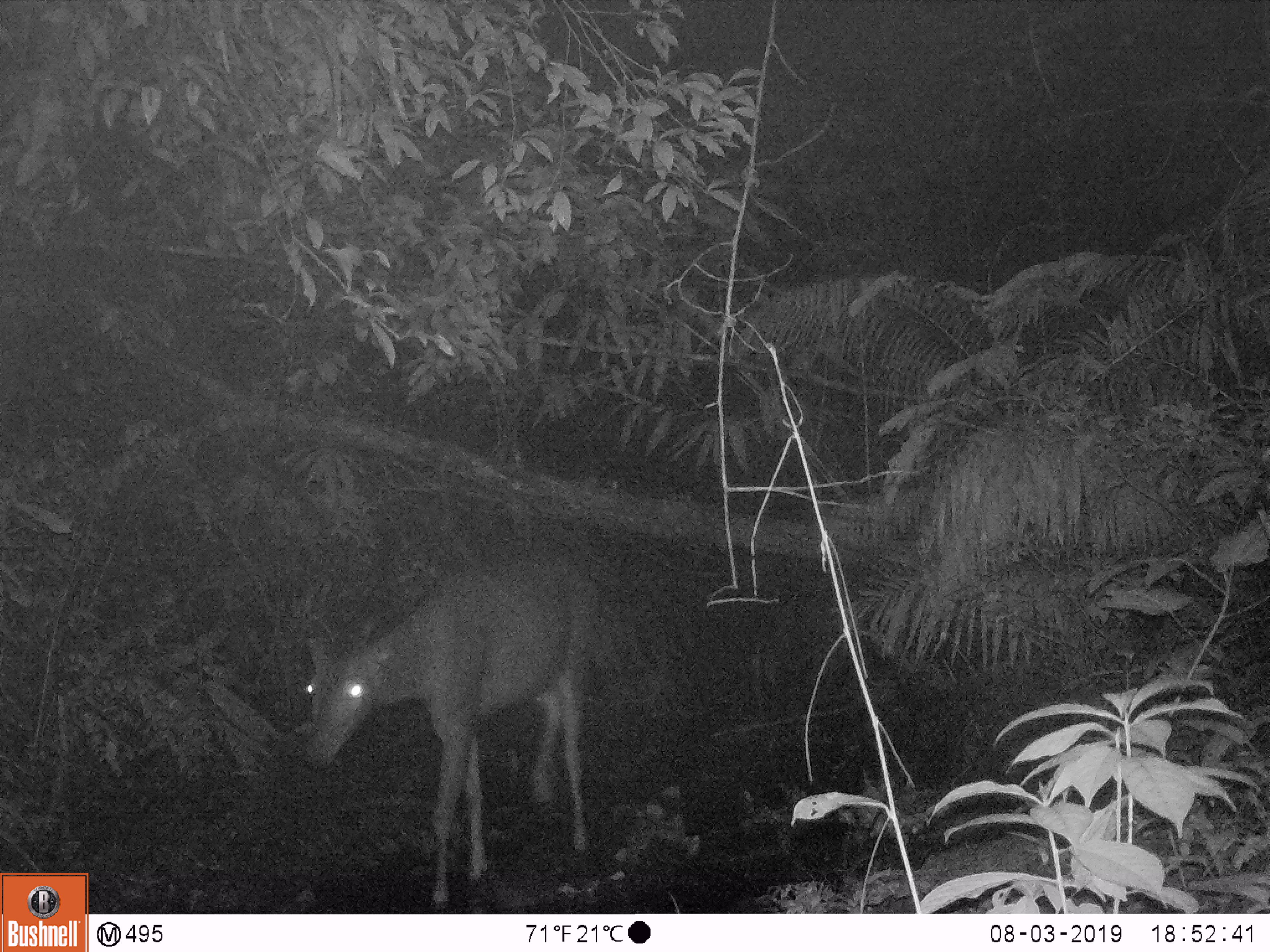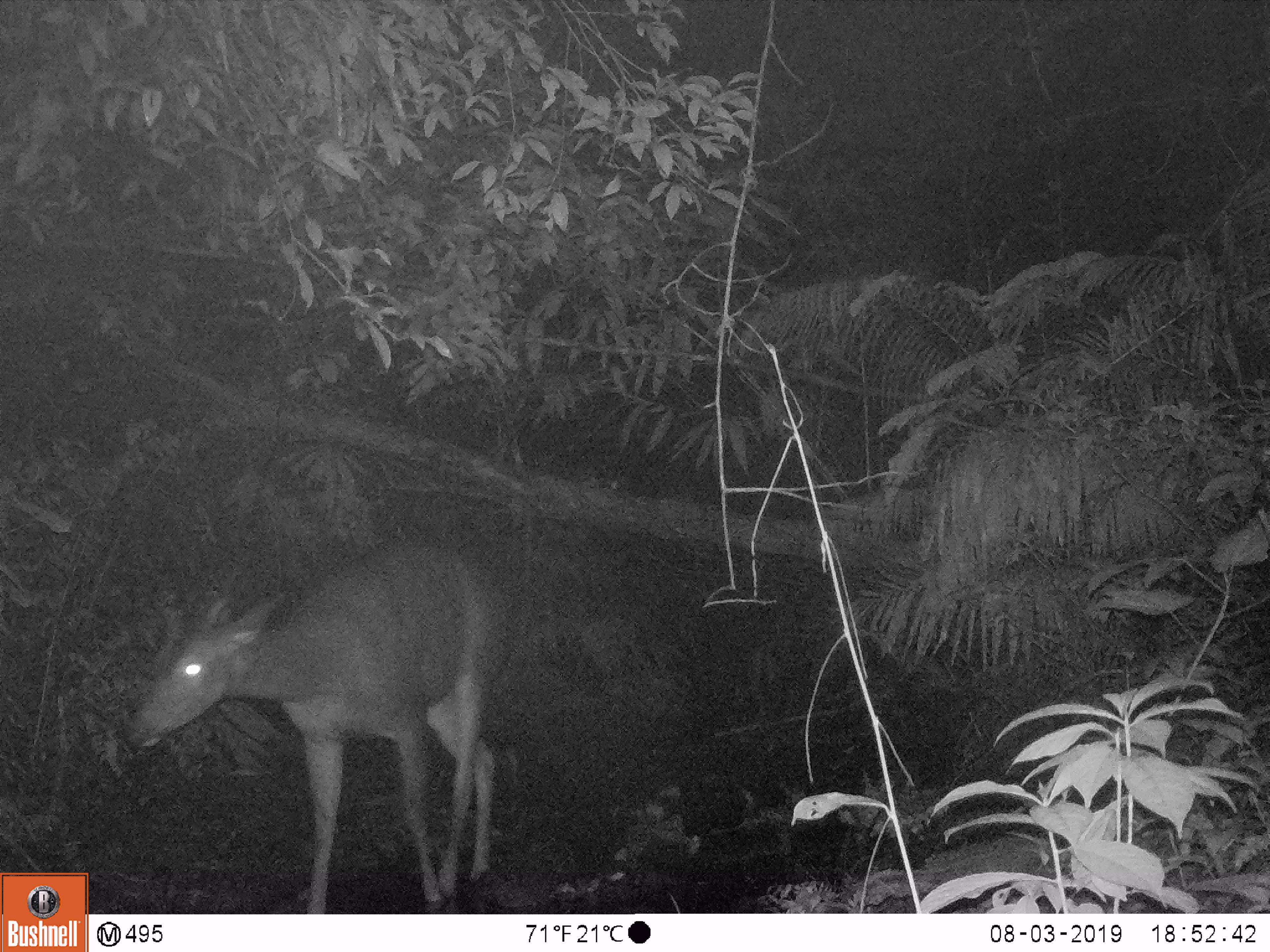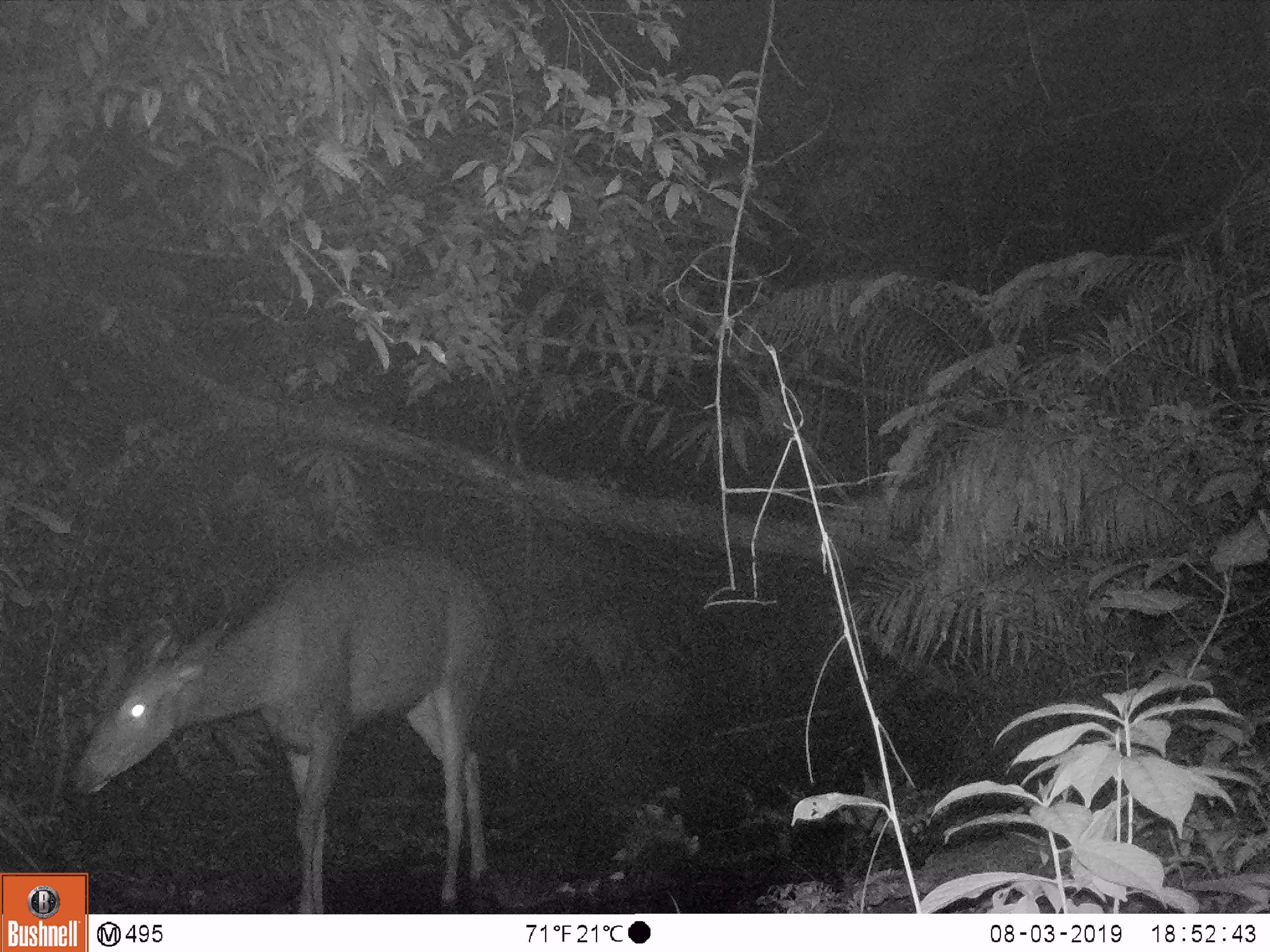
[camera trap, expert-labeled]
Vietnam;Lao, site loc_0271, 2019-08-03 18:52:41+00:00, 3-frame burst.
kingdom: Animalia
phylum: Chordata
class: Mammalia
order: Artiodactyla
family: Cervidae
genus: Rusa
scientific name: Rusa unicolor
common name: sambar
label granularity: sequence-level